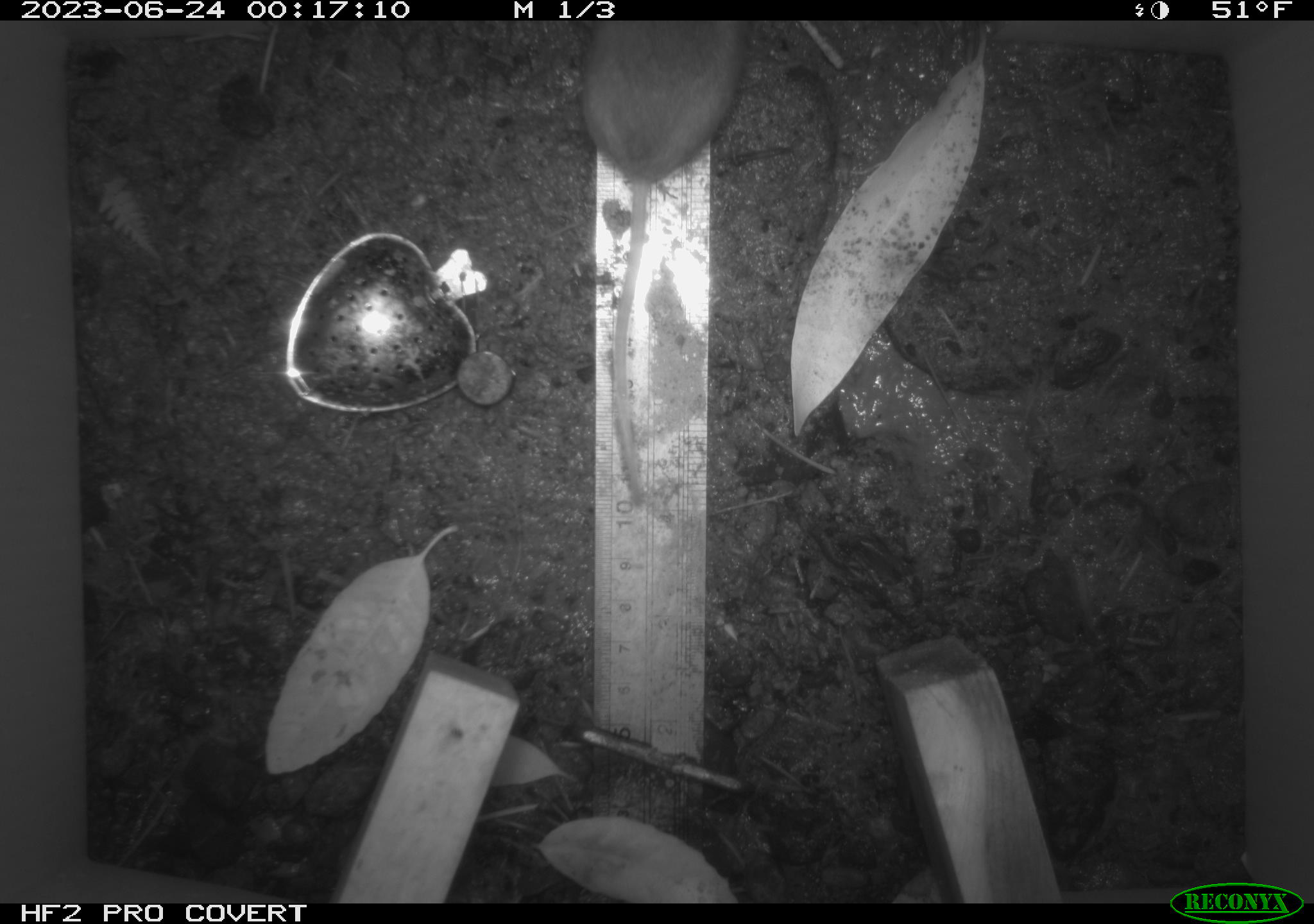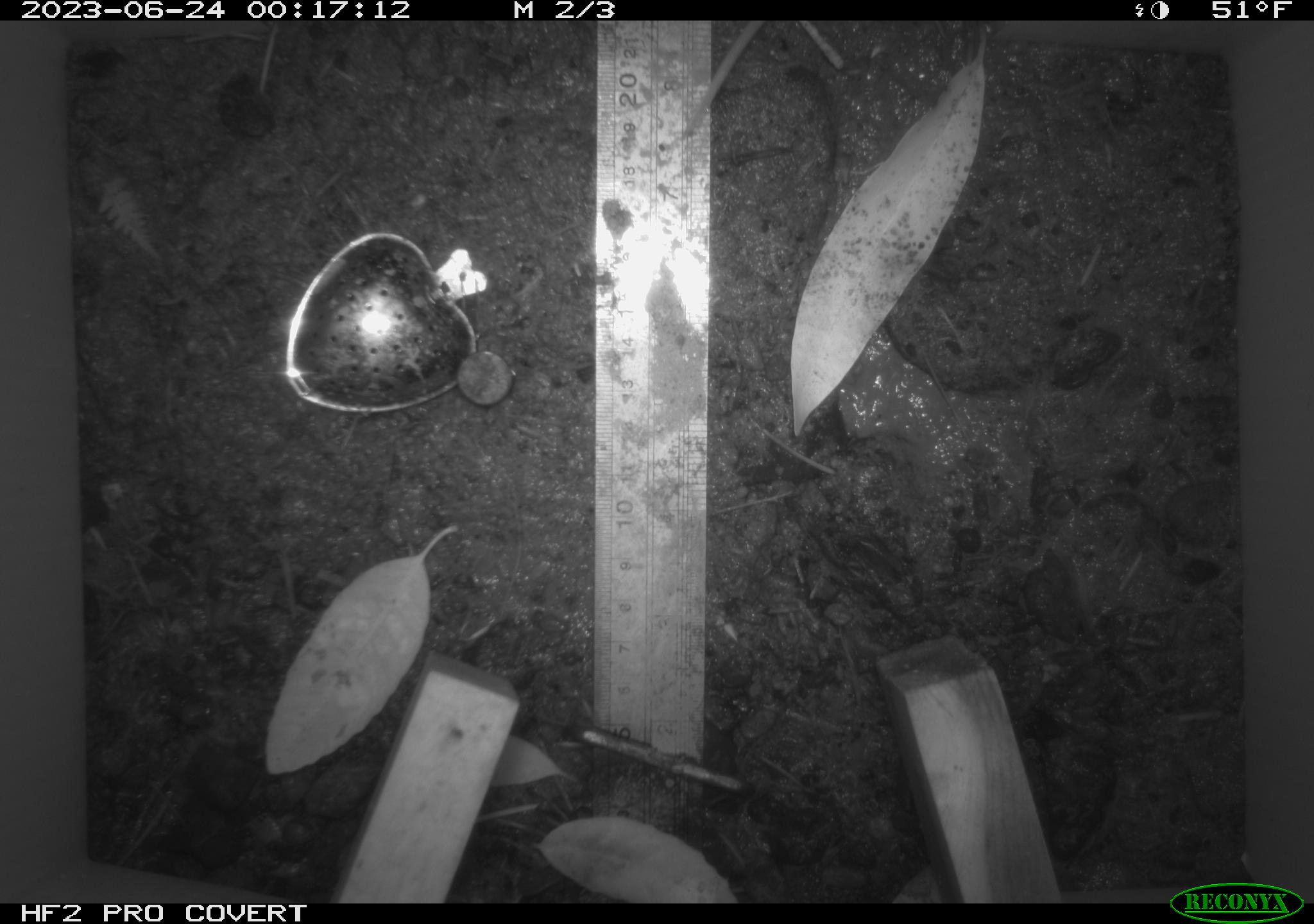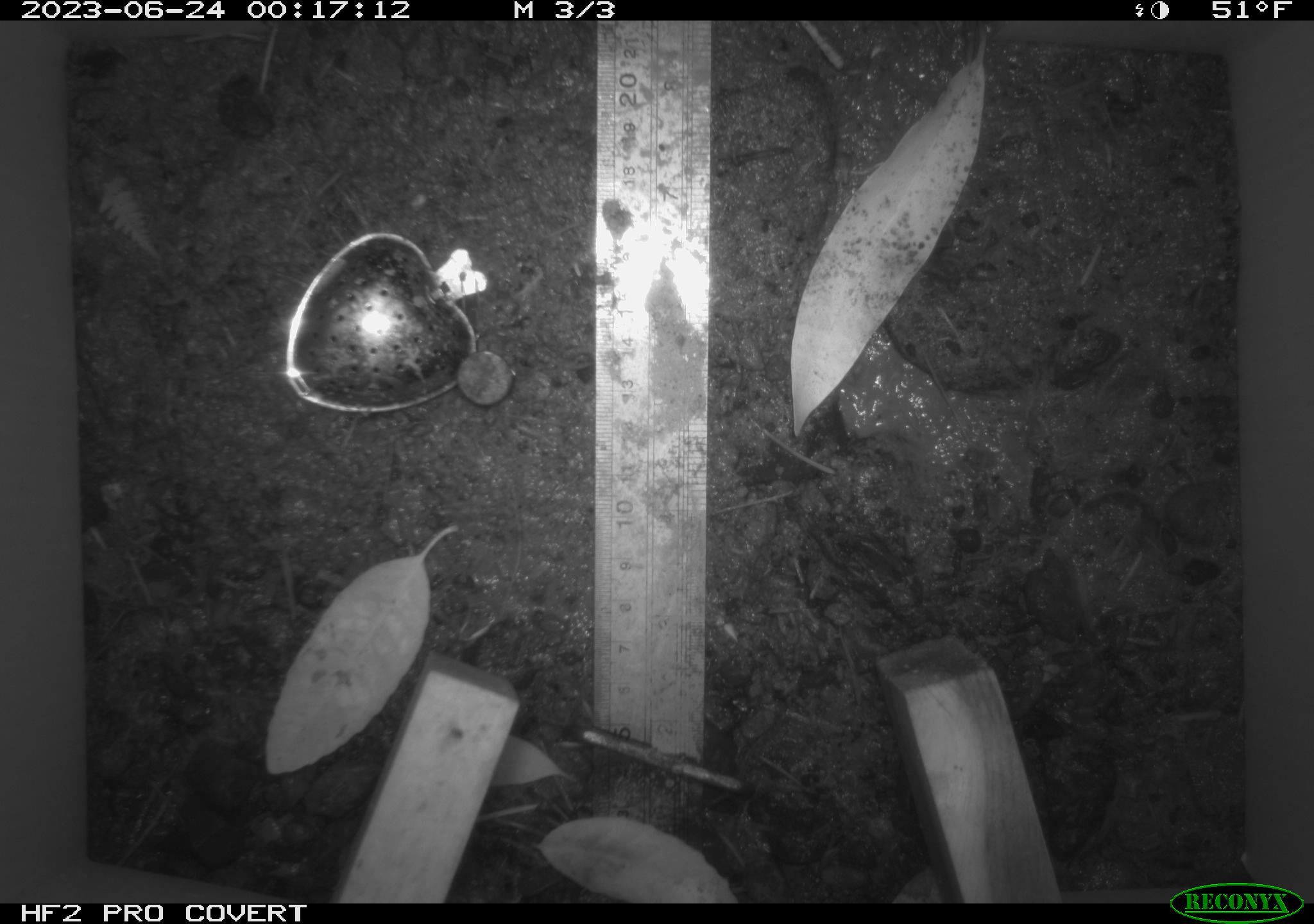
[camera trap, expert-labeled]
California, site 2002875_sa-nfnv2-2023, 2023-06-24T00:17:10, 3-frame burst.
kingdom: Animalia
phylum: Chordata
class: Mammalia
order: Rodentia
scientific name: Rodentia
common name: mouse species